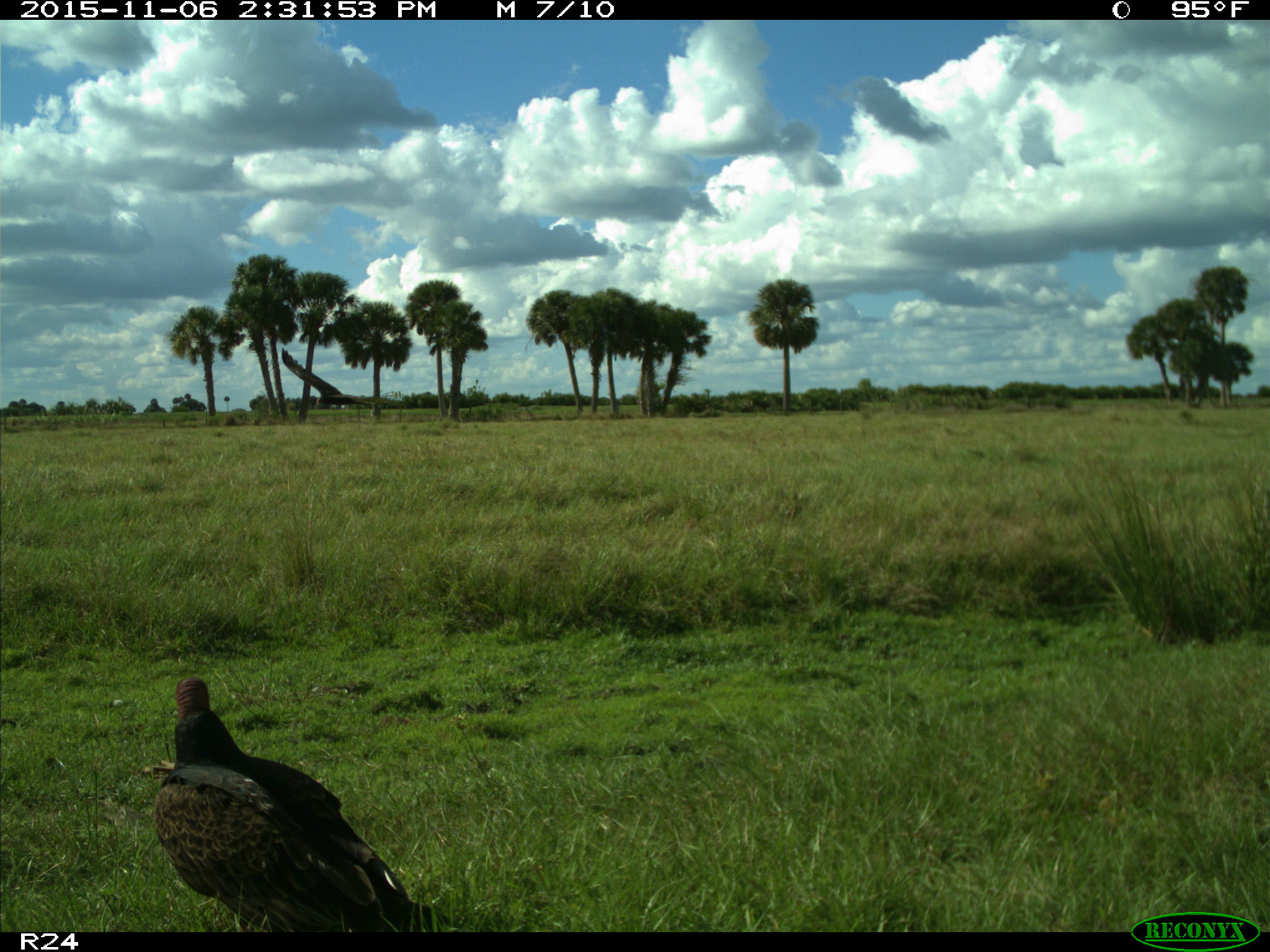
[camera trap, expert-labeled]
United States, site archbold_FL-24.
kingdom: Animalia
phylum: Chordata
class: Aves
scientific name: Aves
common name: birds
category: unidentified bird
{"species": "unidentified bird (birds) (Aves)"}